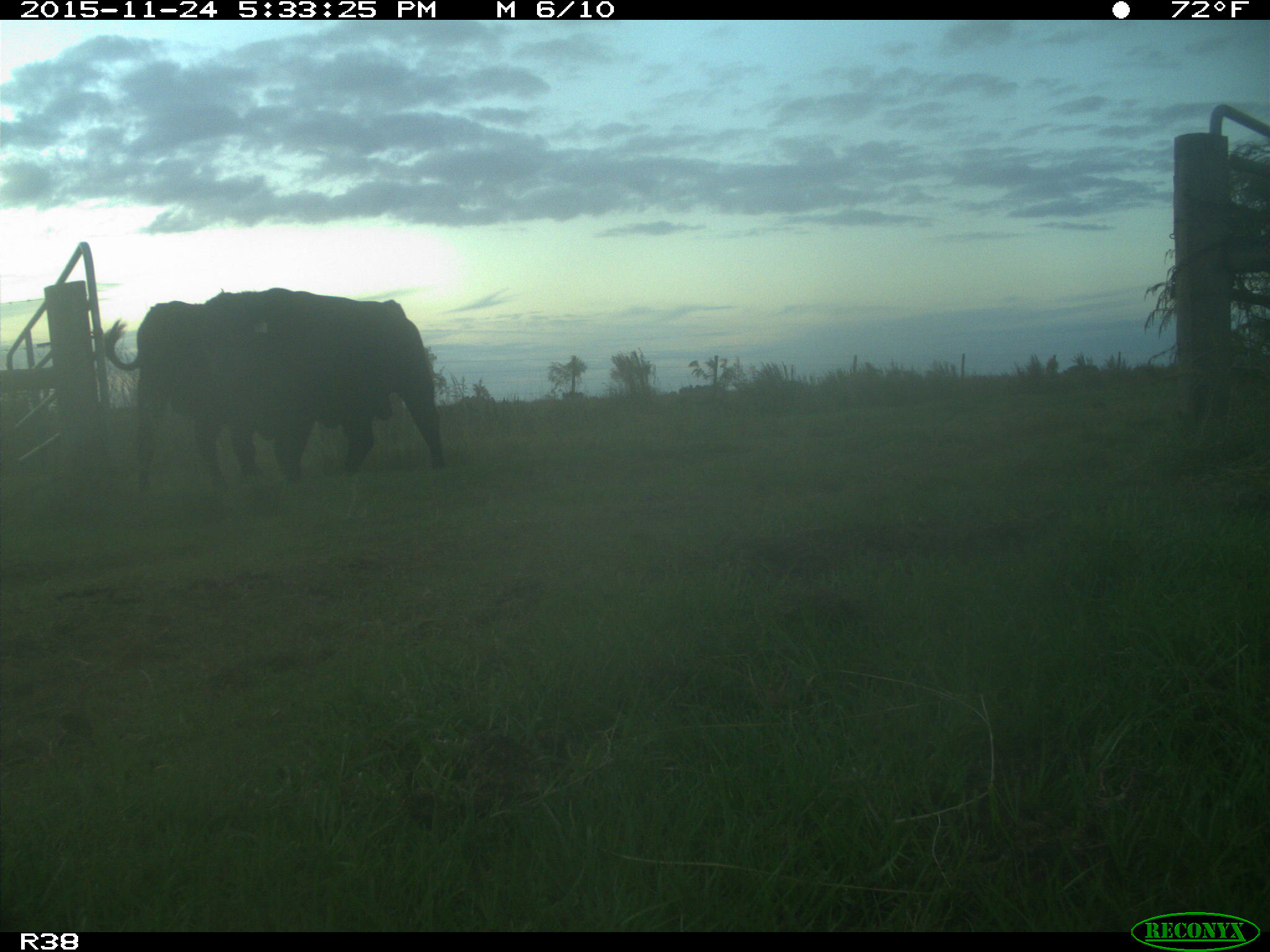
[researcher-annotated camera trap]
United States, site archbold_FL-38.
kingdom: Animalia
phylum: Chordata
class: Mammalia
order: Artiodactyla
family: Bovidae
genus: Bos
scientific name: Bos taurus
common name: domestic cow